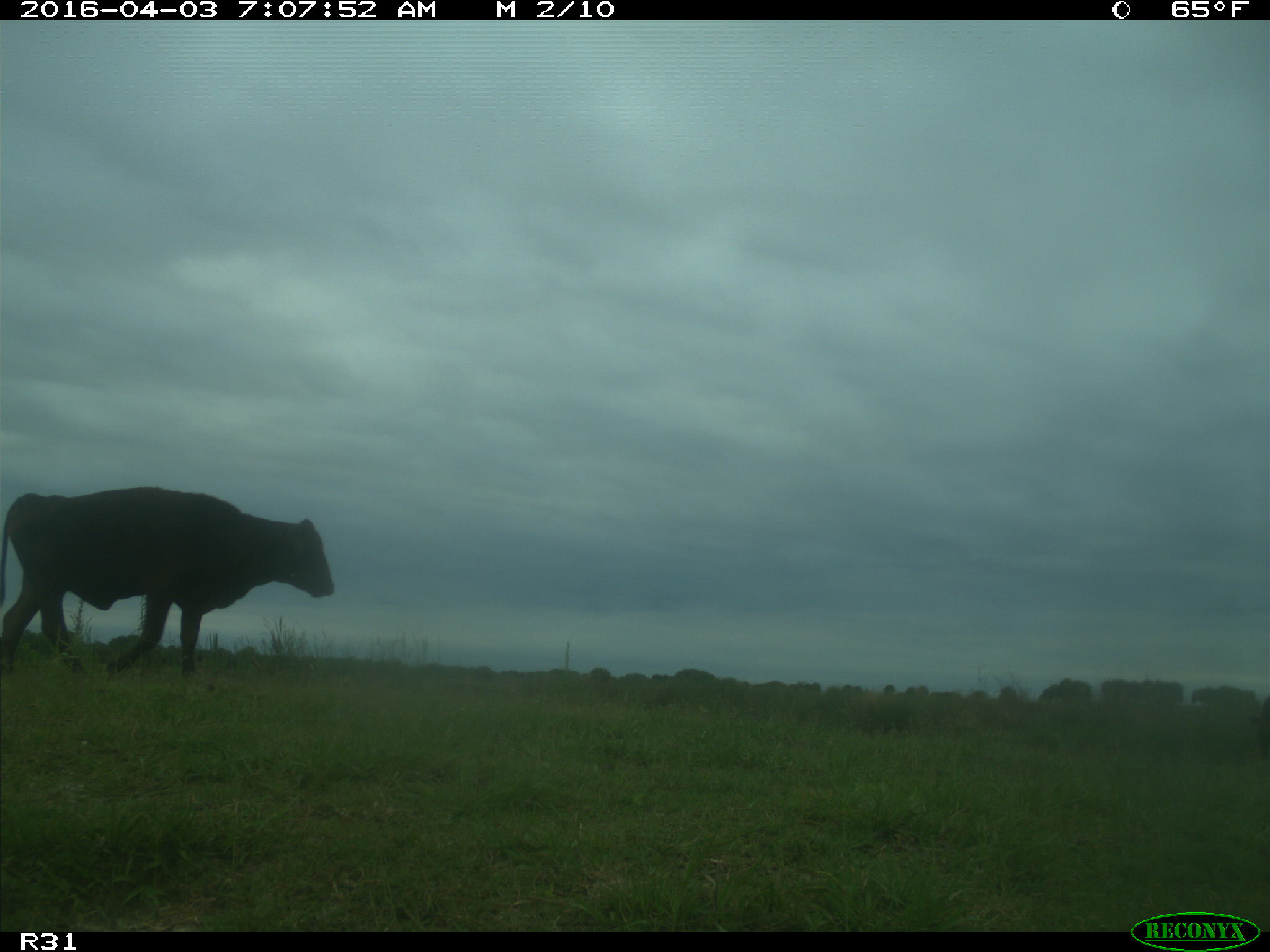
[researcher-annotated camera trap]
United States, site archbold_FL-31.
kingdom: Animalia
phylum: Chordata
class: Mammalia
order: Artiodactyla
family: Bovidae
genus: Bos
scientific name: Bos taurus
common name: domestic cow